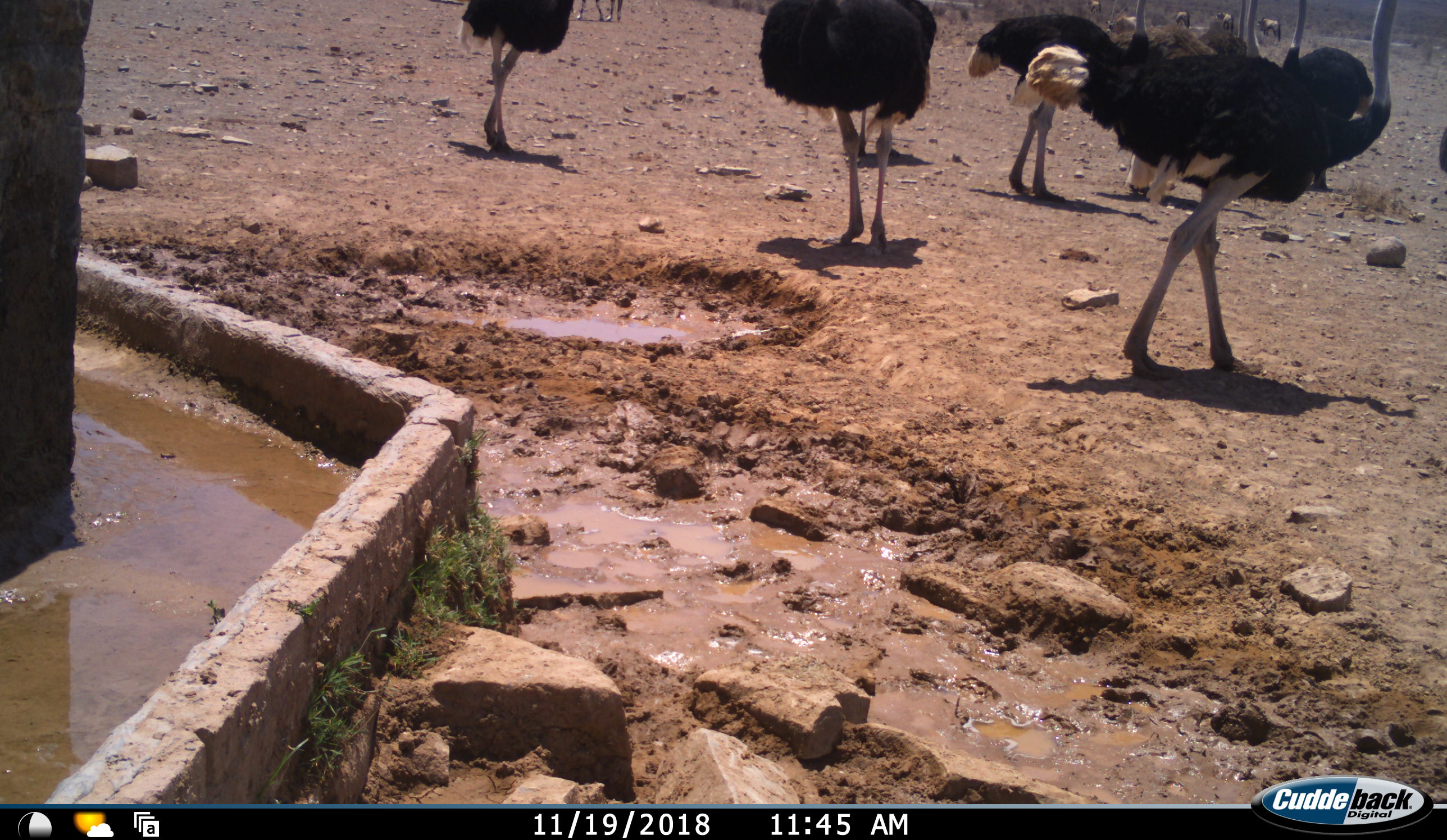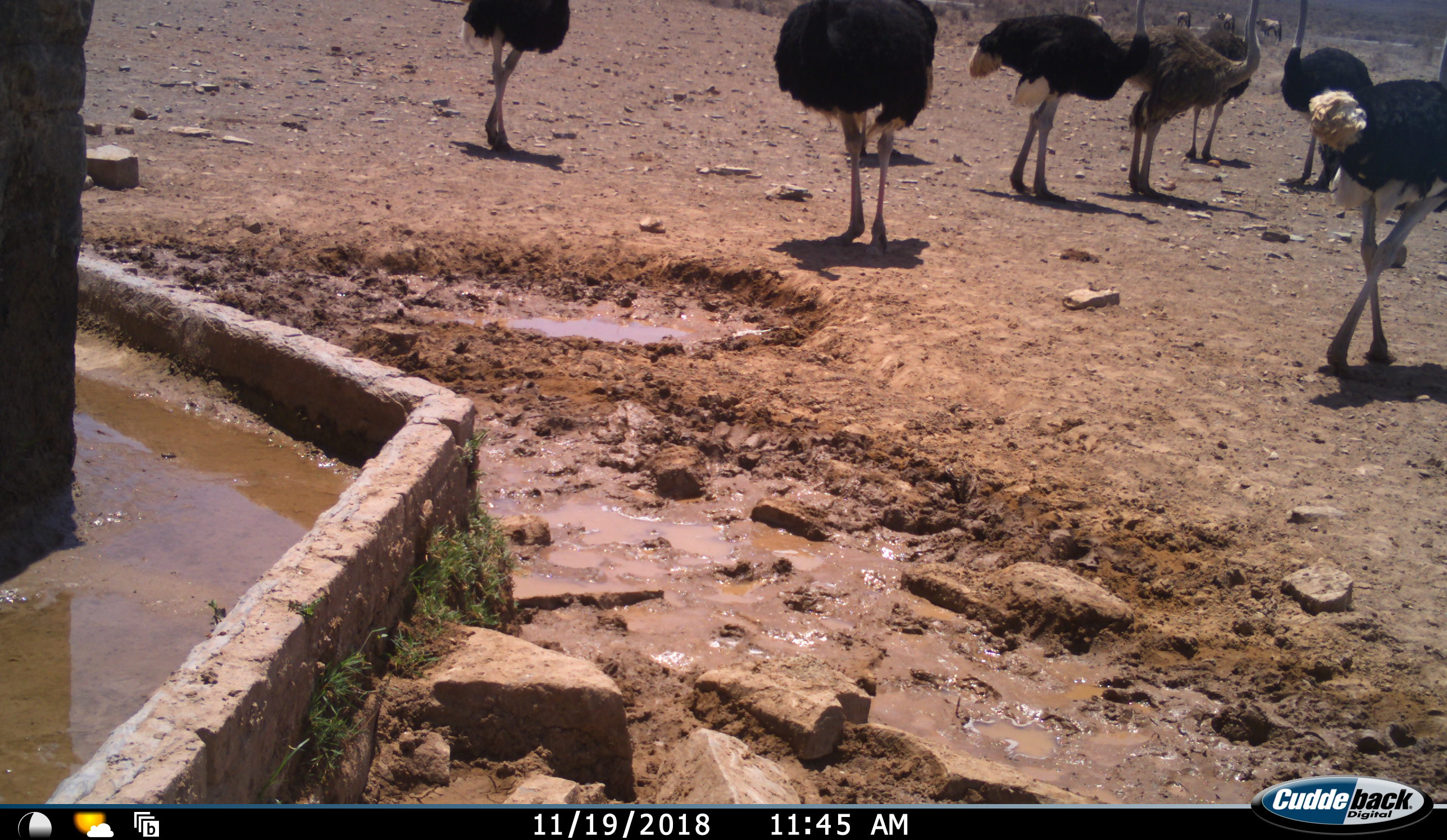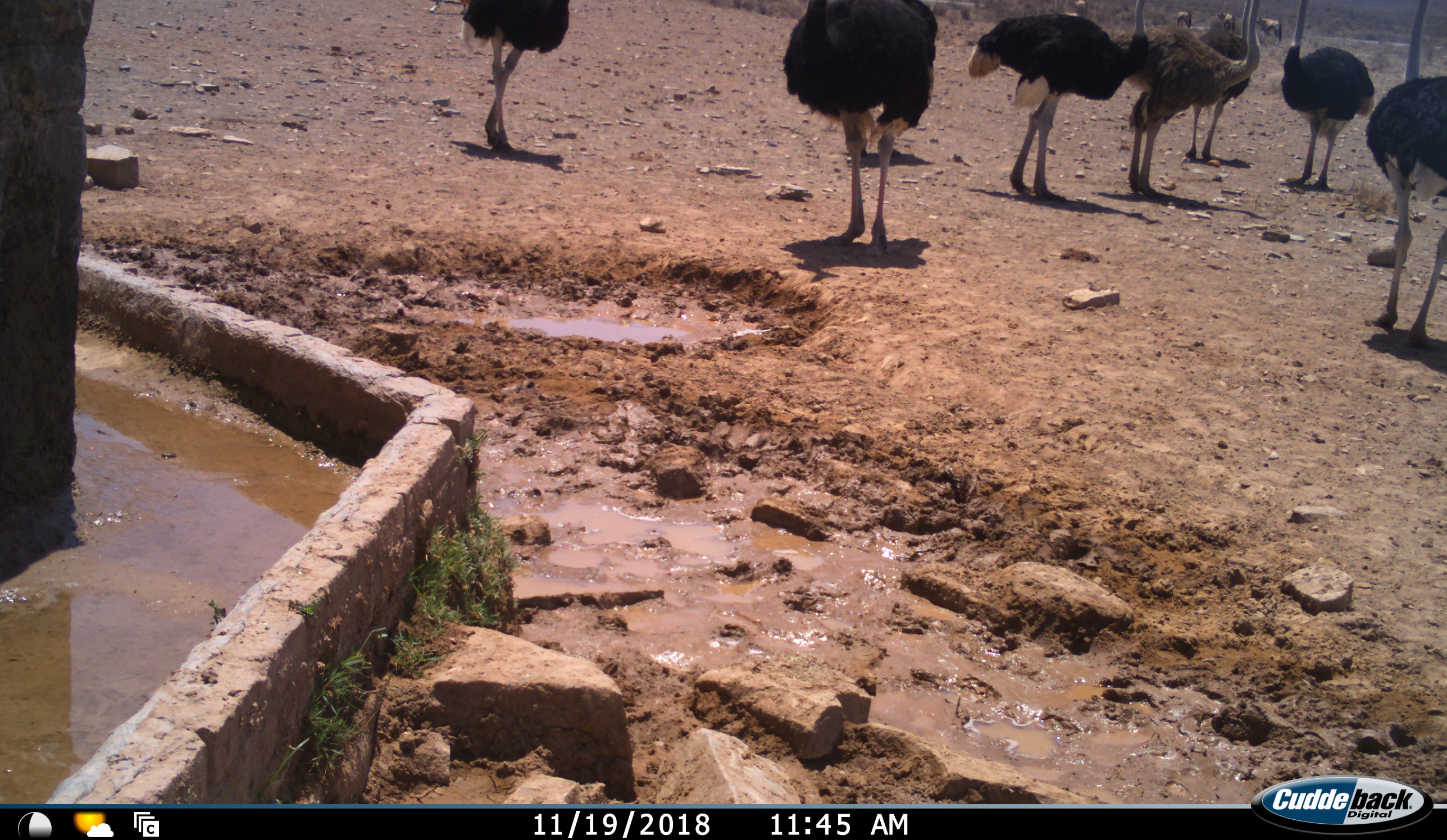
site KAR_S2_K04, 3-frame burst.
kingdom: Animalia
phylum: Chordata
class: Aves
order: Struthioniformes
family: Struthionidae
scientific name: Struthionidae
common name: ostrich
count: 8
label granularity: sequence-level